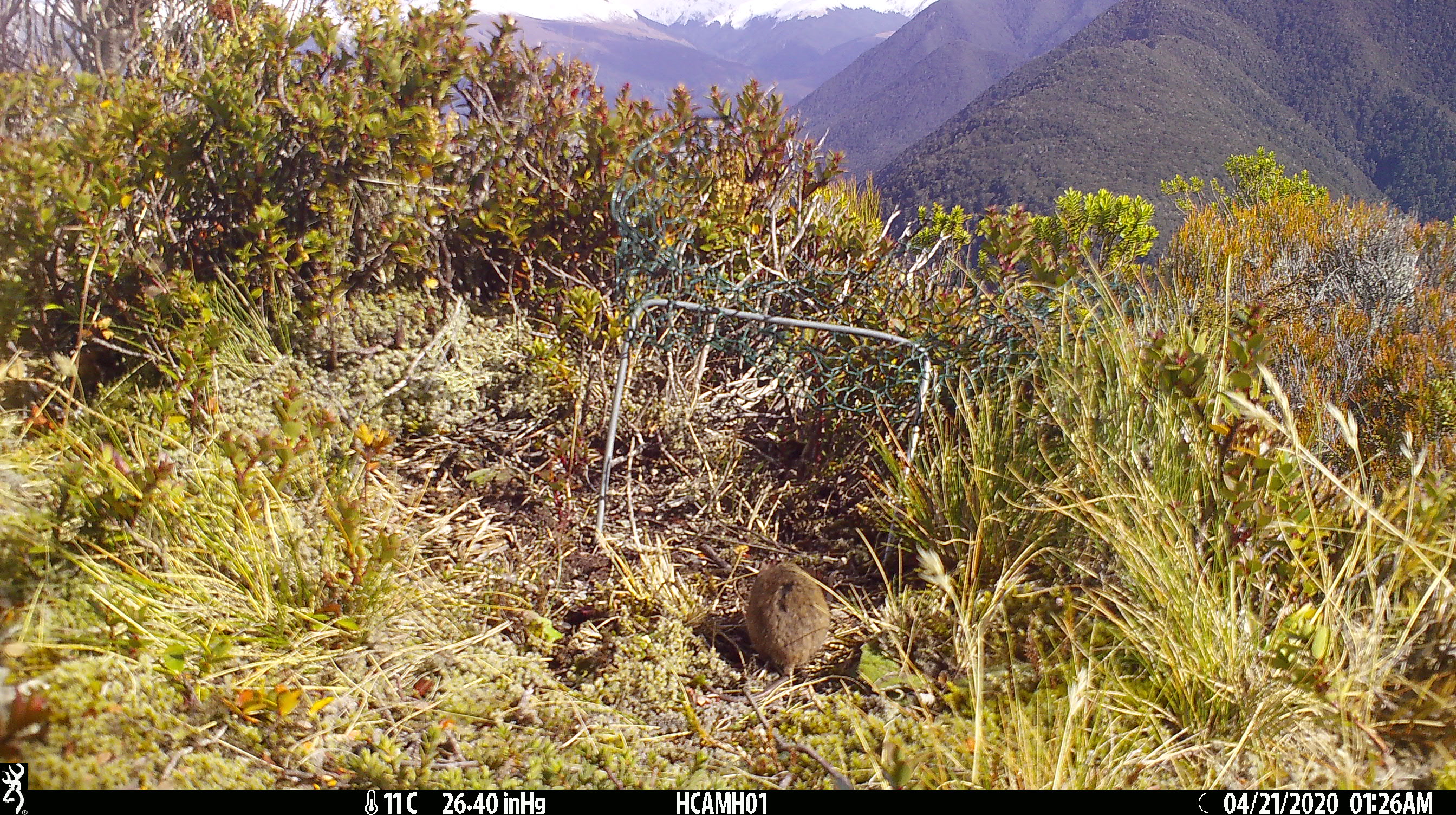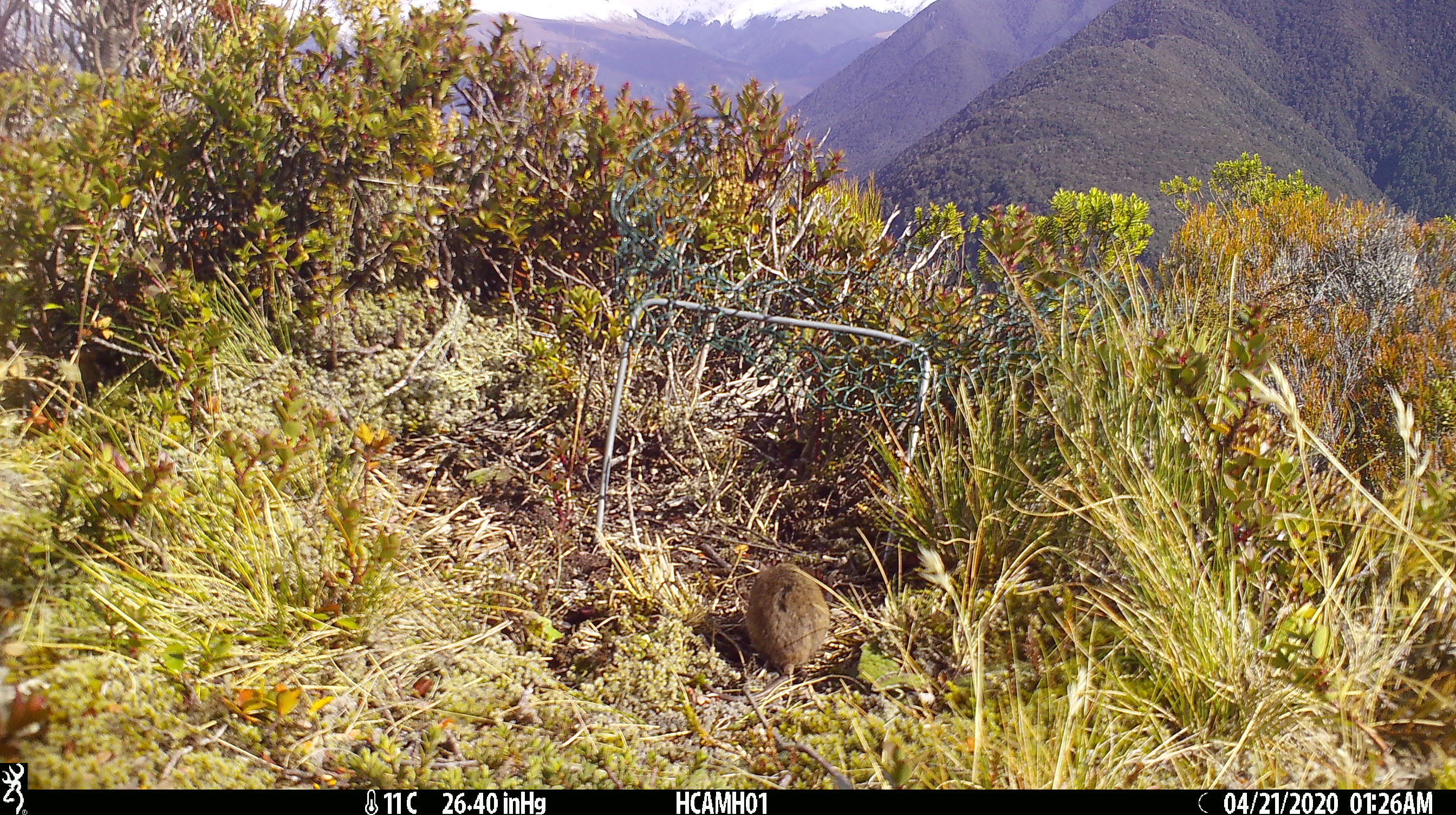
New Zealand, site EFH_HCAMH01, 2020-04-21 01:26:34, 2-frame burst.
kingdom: Animalia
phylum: Chordata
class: Mammalia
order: Rodentia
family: Muridae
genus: Mus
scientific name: Mus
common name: mouse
Mouse (Mus).